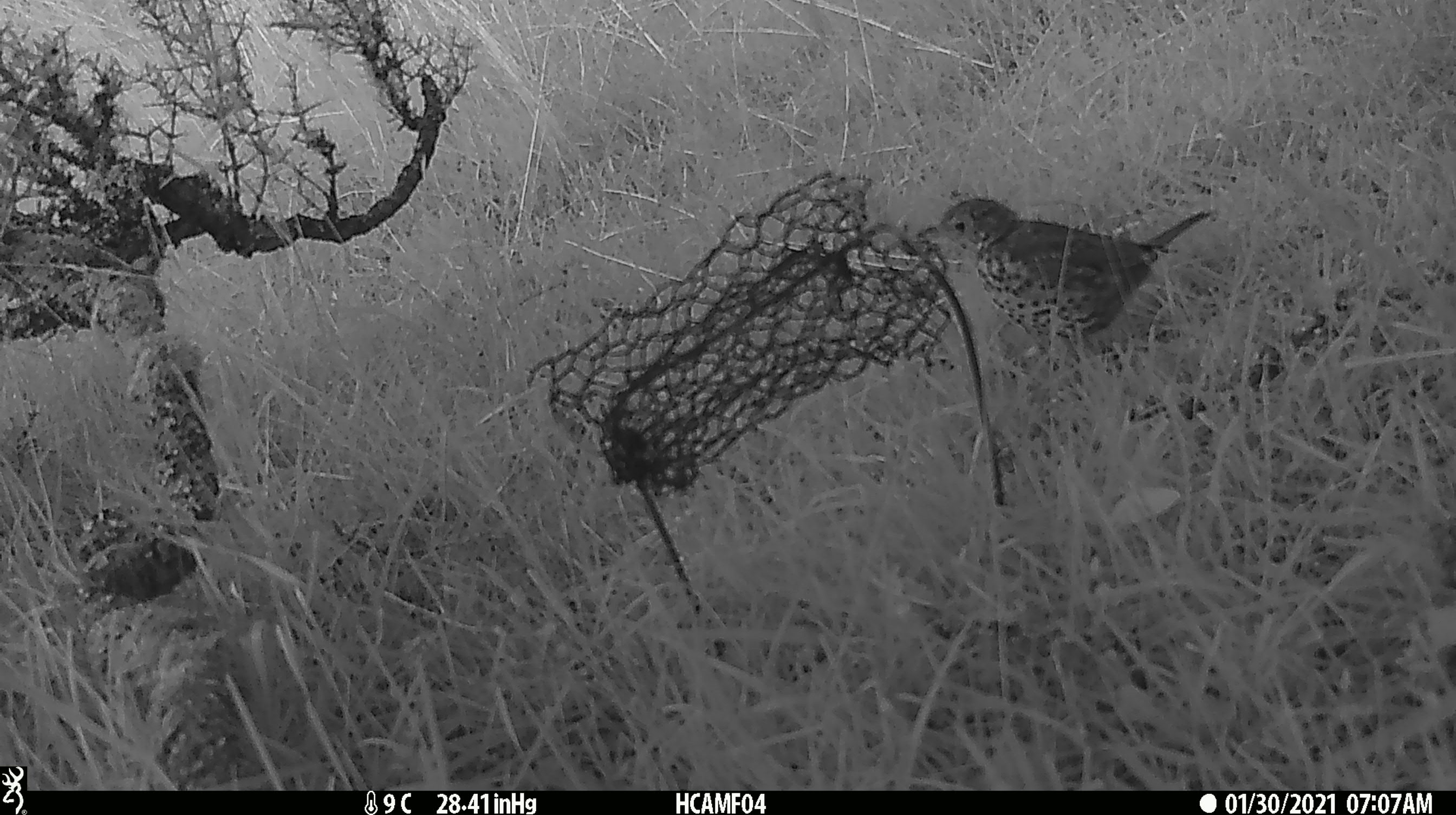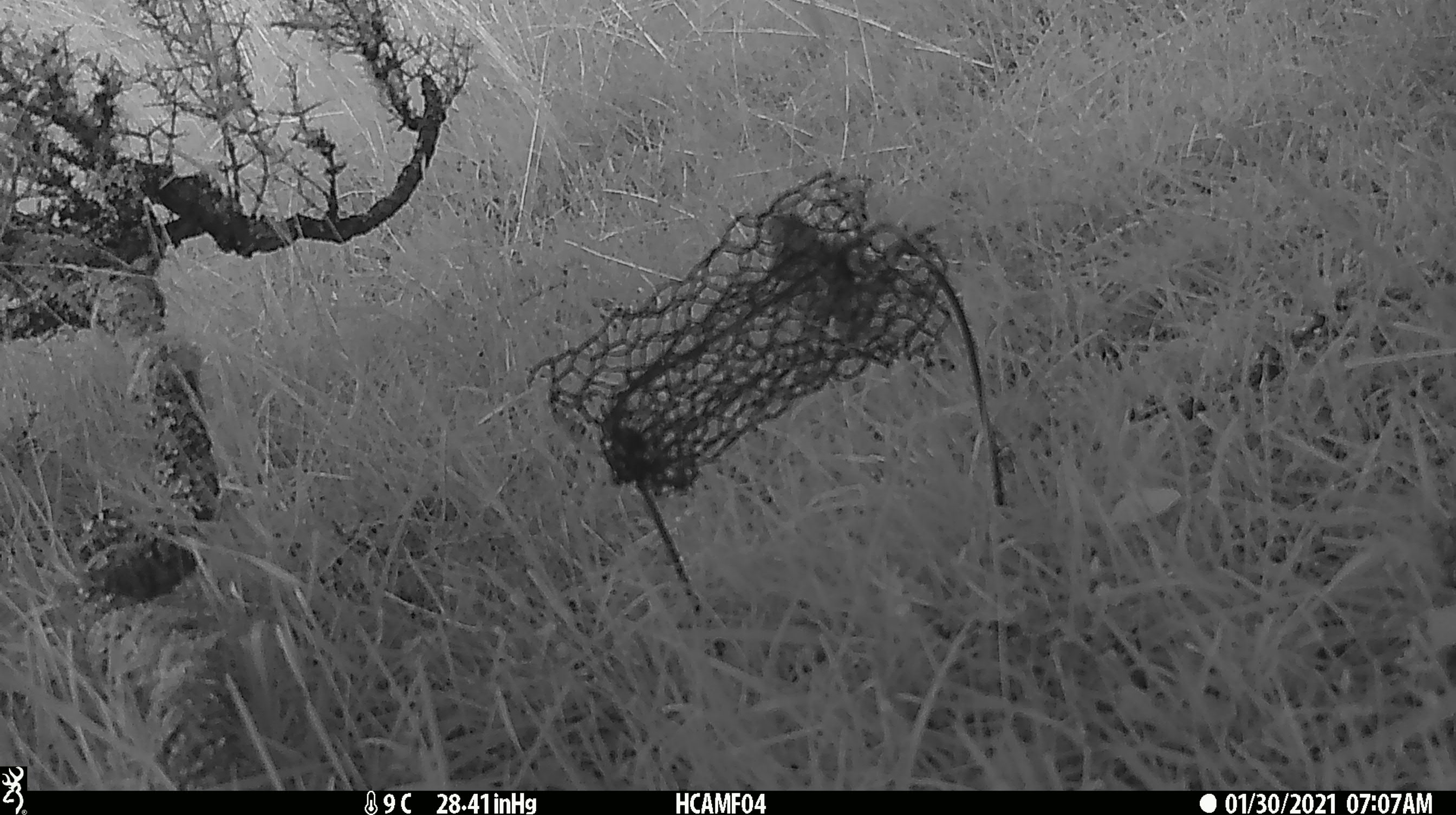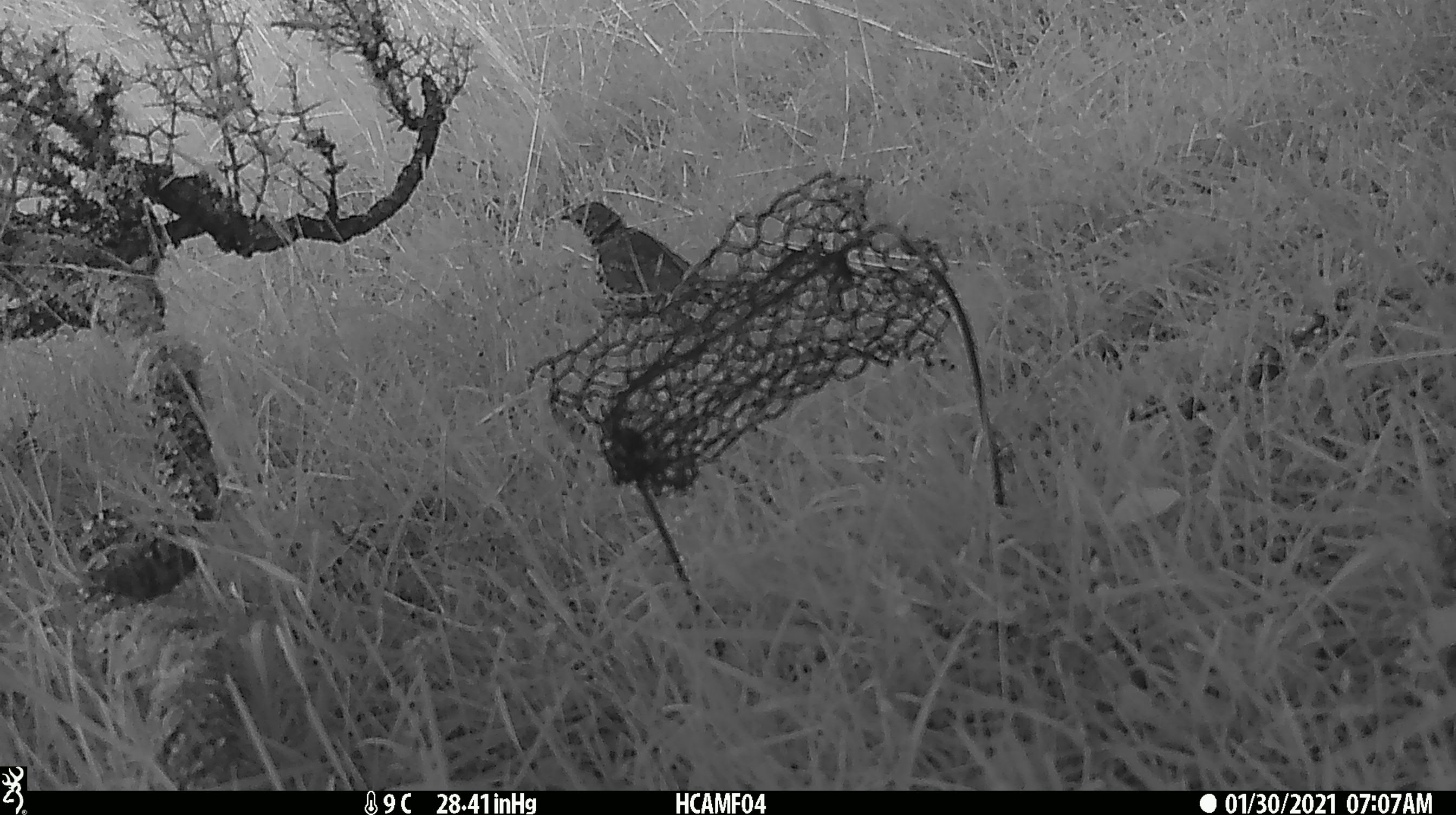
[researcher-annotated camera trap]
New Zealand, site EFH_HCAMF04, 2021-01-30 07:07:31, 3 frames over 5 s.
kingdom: Animalia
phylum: Chordata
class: Aves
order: Passeriformes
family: Turdidae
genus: Turdus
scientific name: Turdus philomelos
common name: song thrush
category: thrush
Thrush (song thrush) (Turdus philomelos).